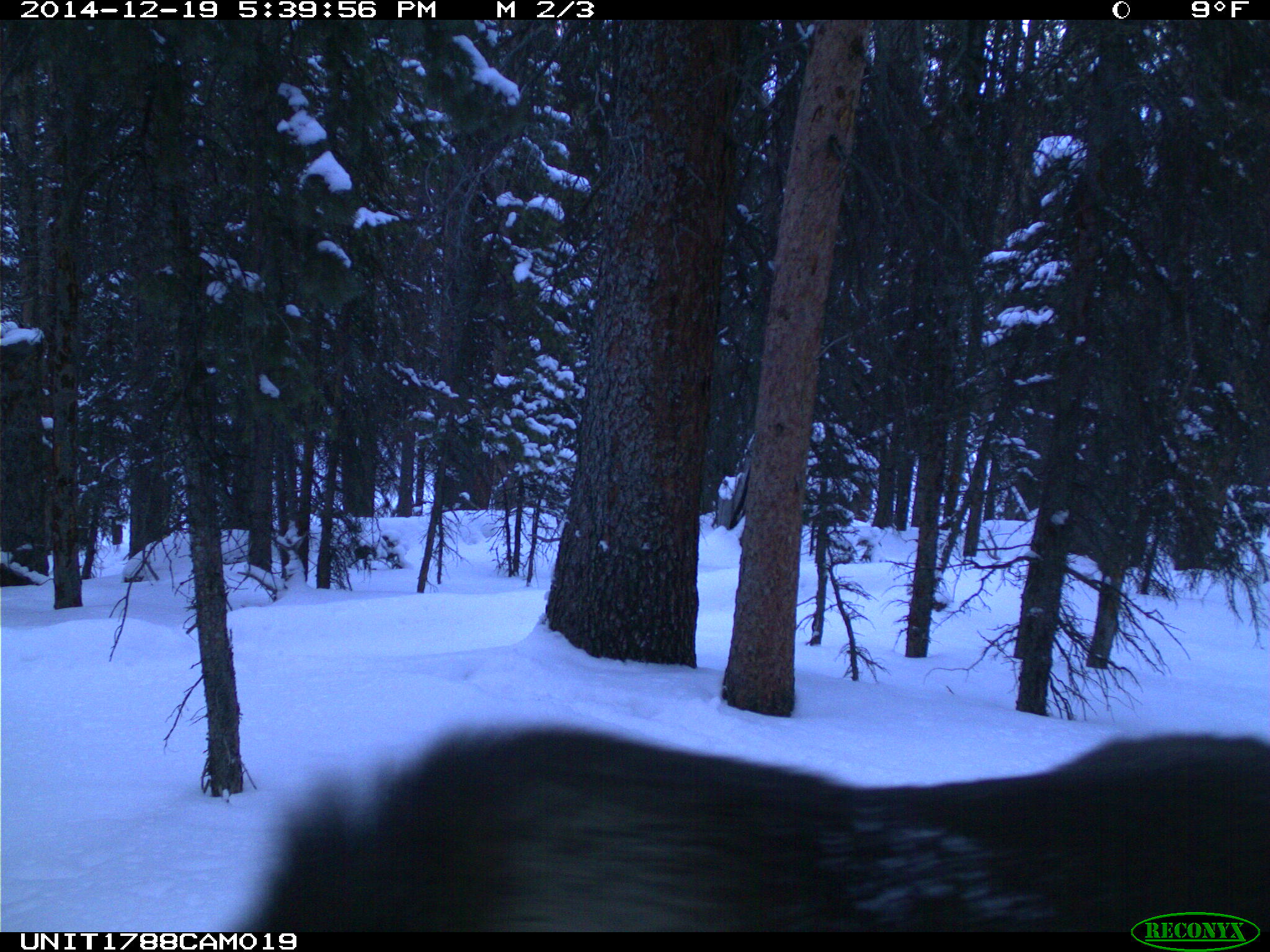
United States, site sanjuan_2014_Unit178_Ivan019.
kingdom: Animalia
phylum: Chordata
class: Mammalia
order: Artiodactyla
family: Cervidae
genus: Alces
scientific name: Alces alces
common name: moose